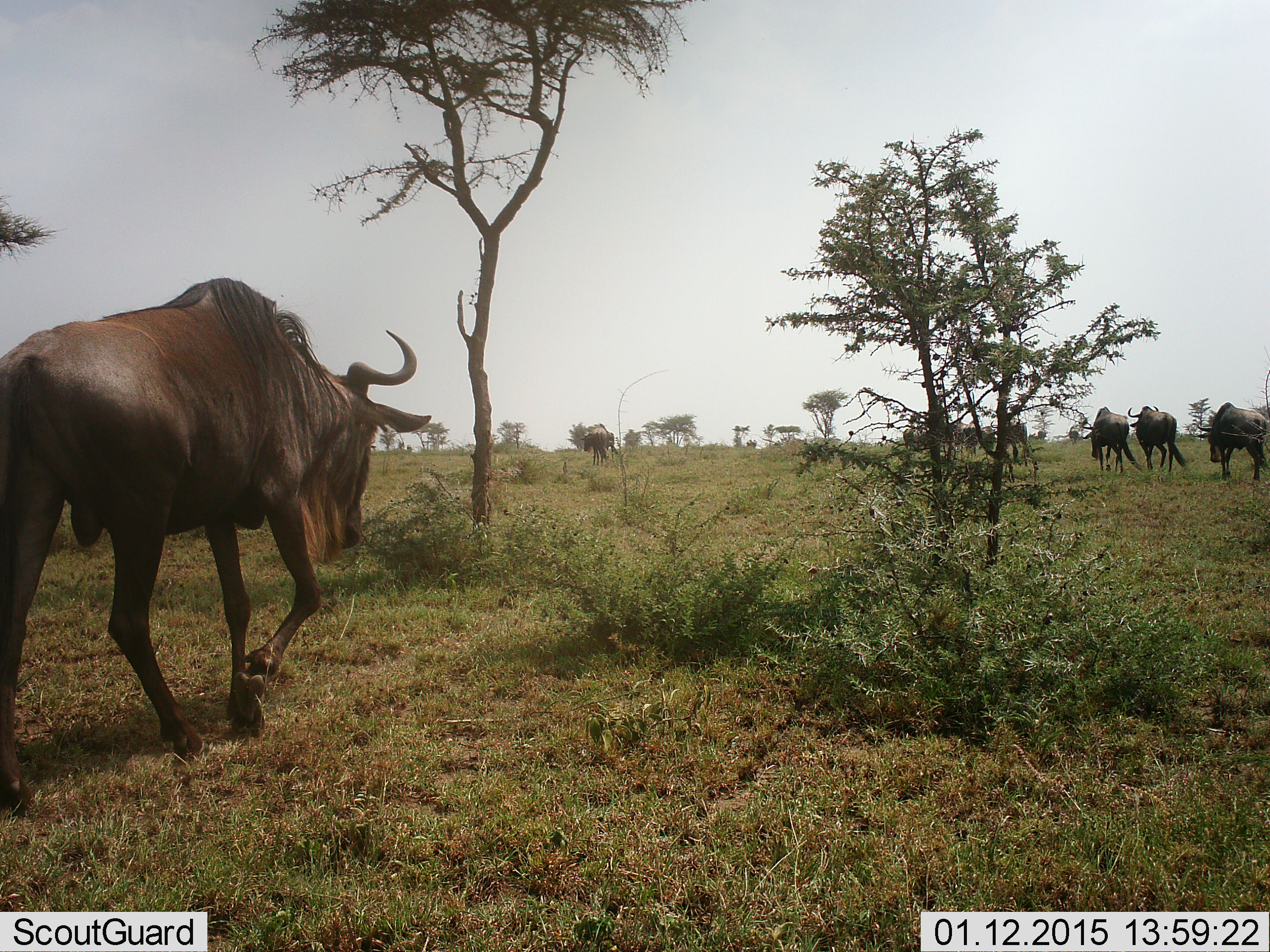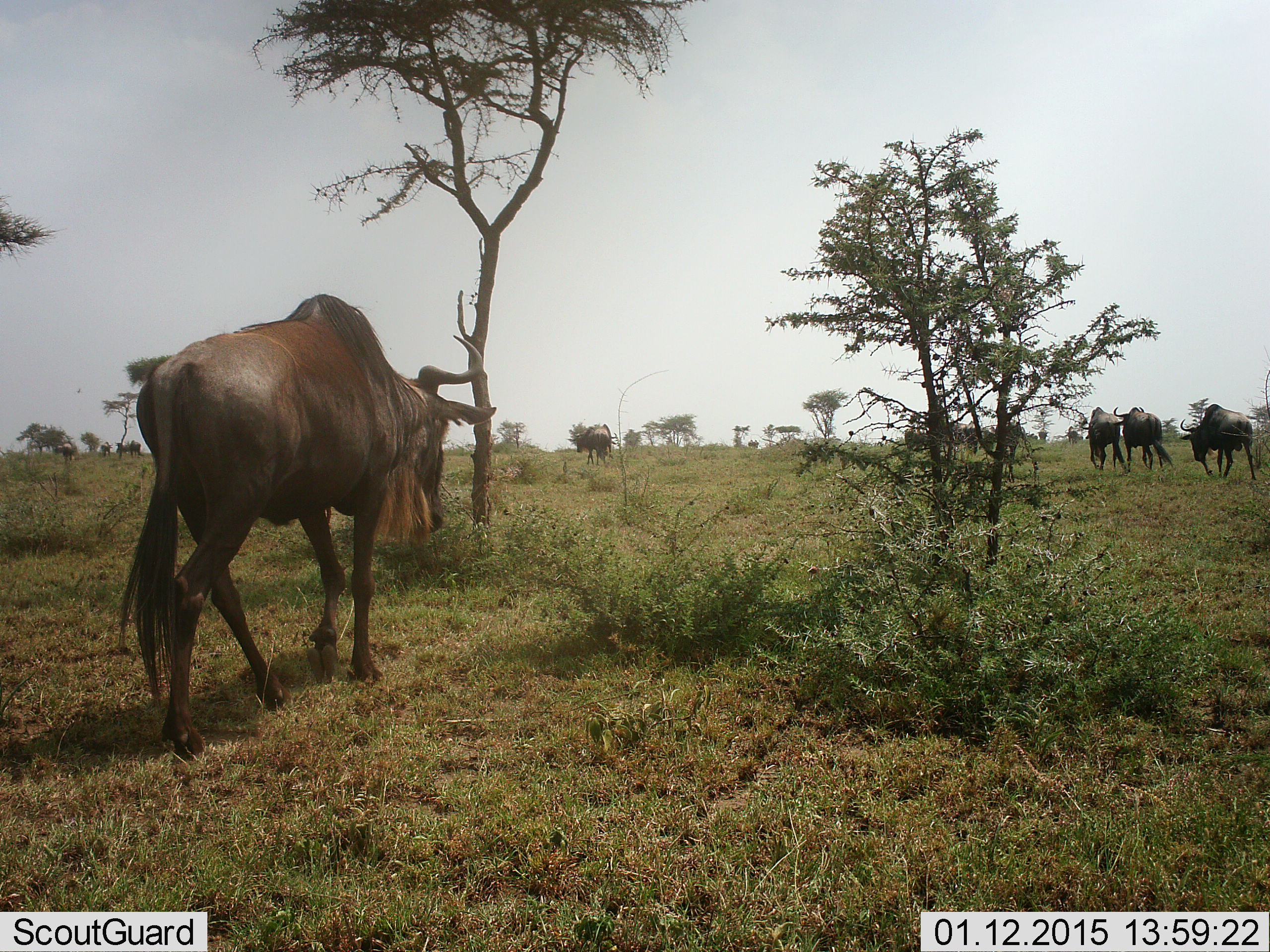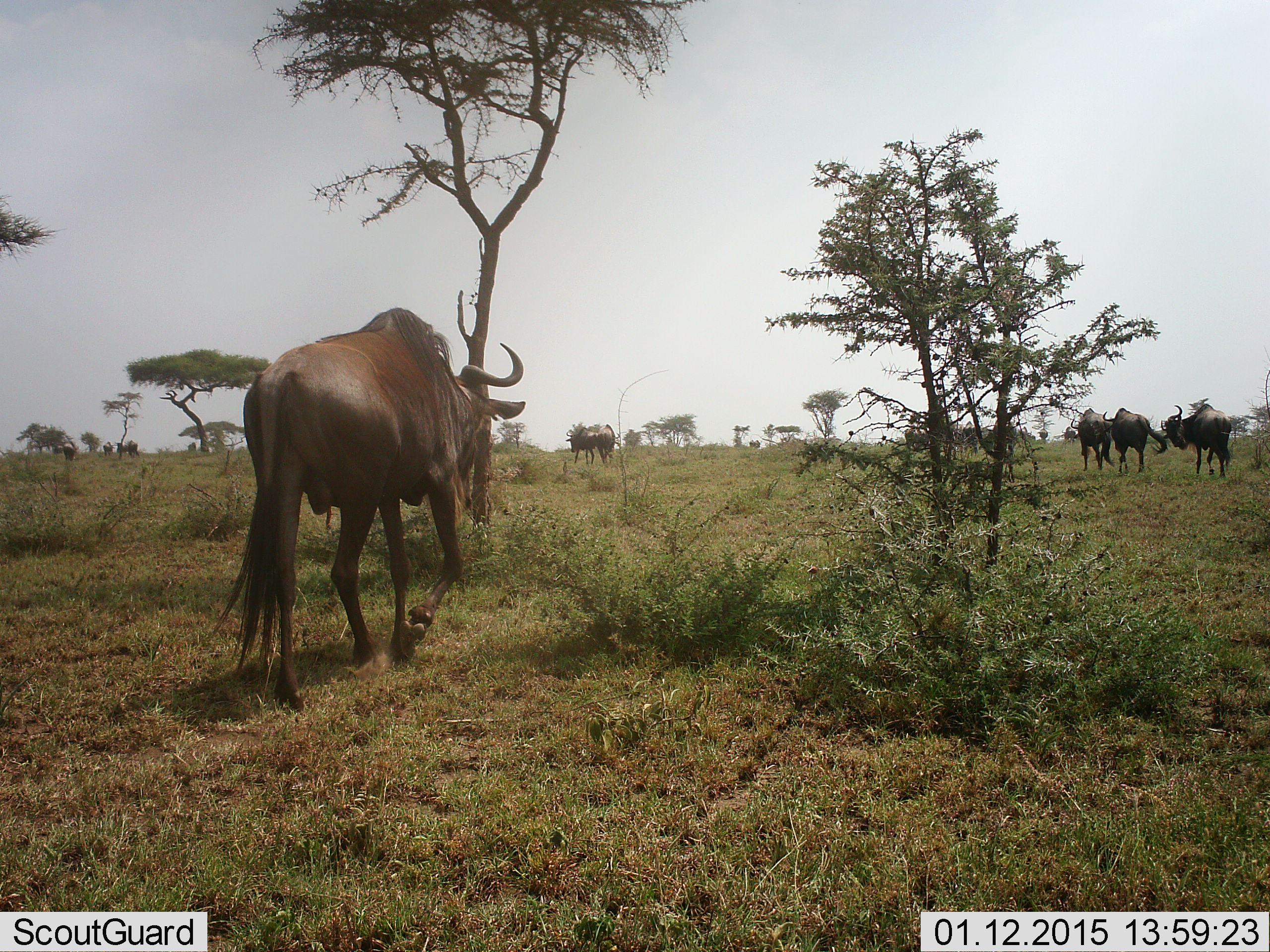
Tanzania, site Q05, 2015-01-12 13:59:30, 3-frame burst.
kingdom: Animalia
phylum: Chordata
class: Mammalia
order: Artiodactyla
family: Bovidae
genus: Connochaetes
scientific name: Connochaetes taurinus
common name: blue wildebeest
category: wildebeest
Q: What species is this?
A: Wildebeest (blue wildebeest) (Connochaetes taurinus).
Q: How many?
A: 8.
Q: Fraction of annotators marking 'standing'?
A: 20%.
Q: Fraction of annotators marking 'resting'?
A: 0%.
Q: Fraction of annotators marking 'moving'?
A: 90%.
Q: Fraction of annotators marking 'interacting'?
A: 0%.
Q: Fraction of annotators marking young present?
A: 0%.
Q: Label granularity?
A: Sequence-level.